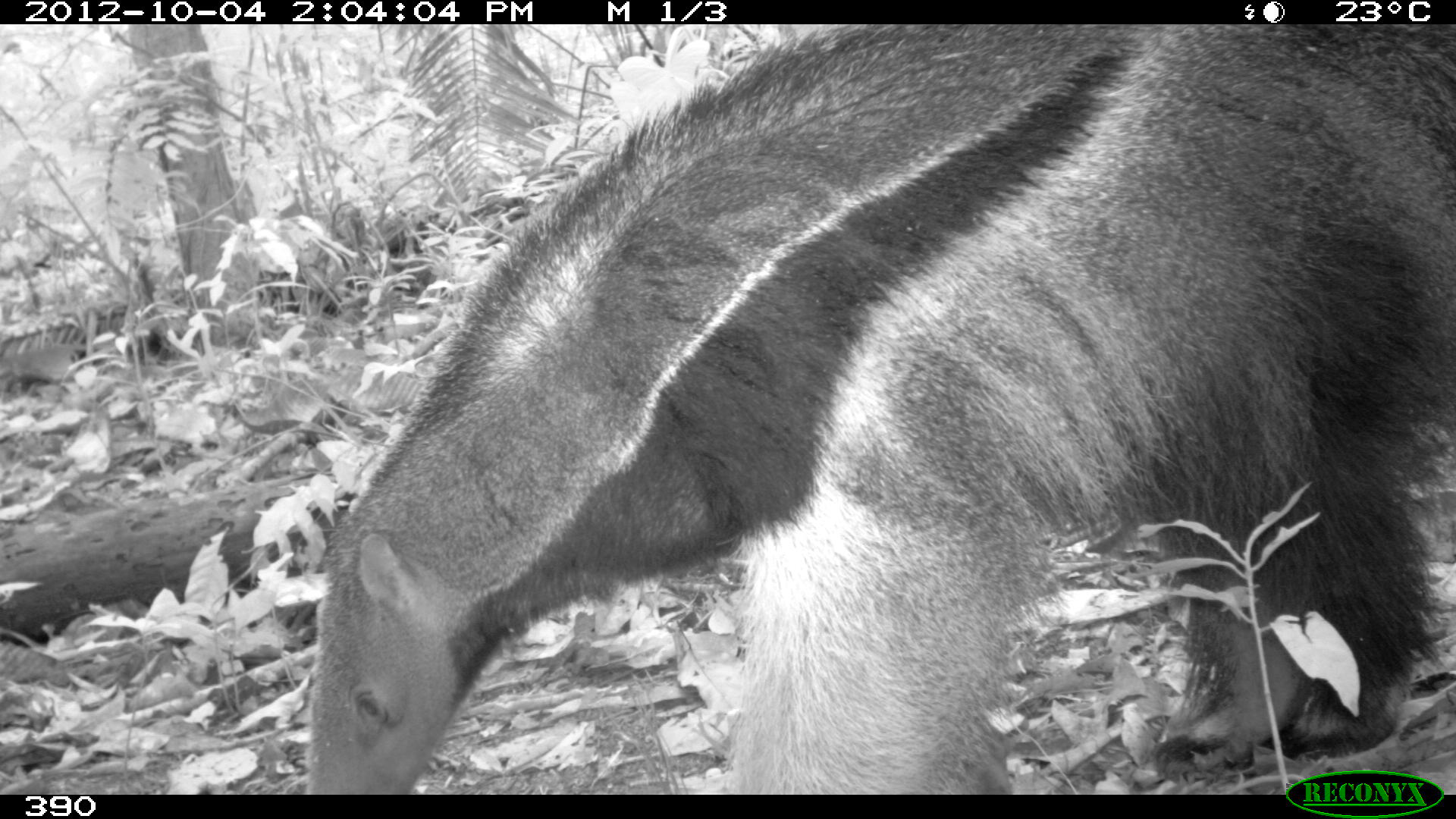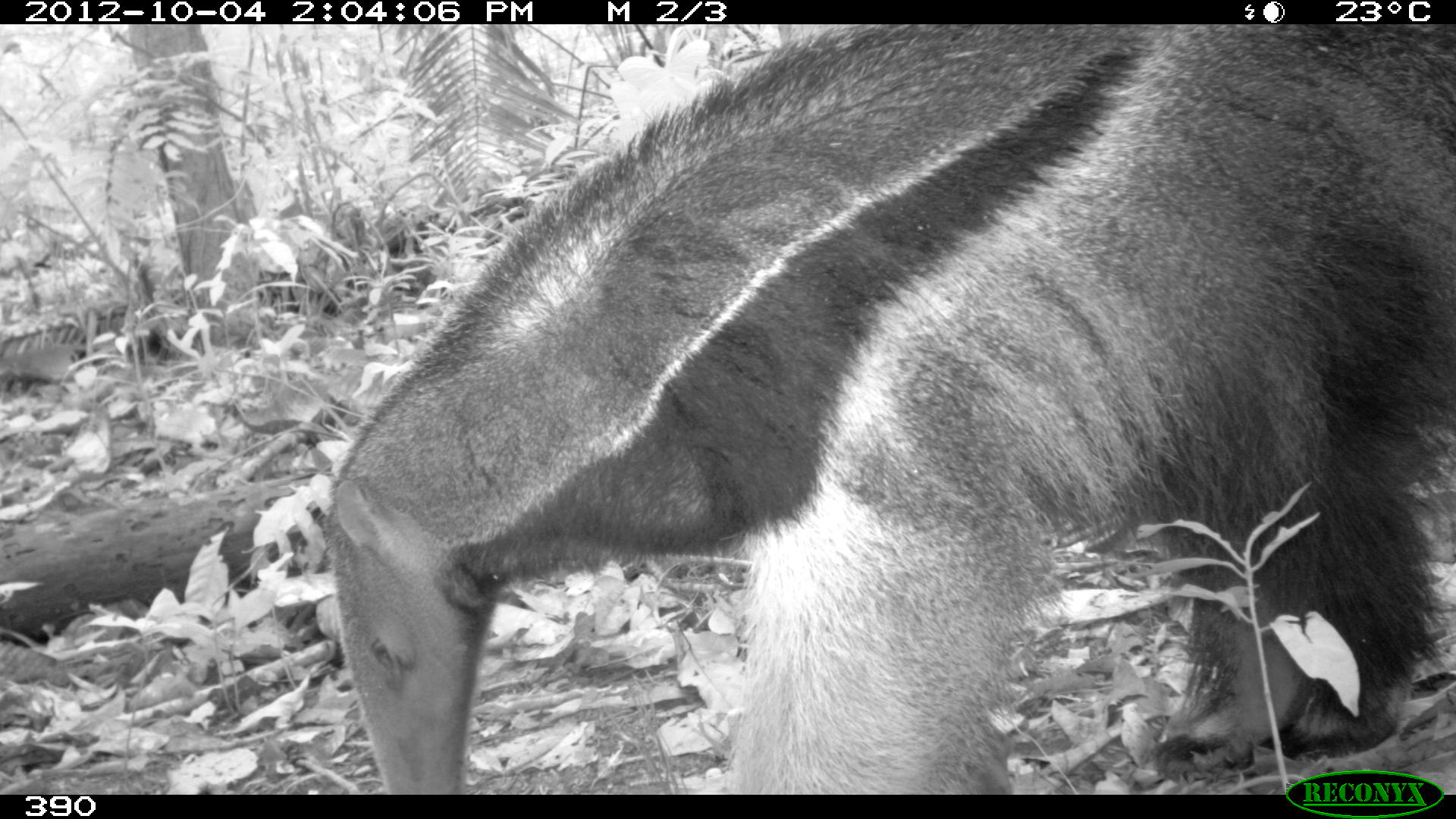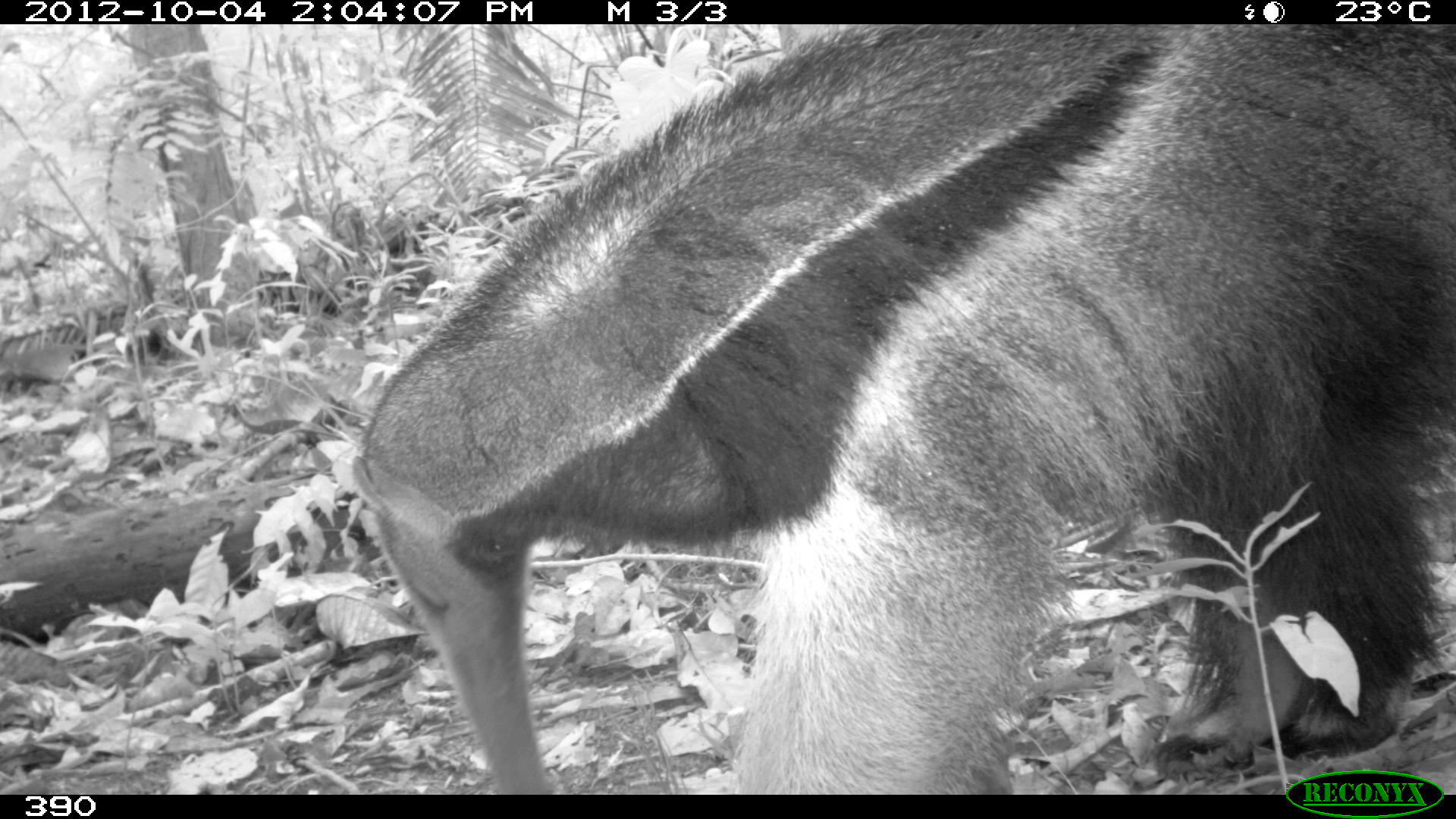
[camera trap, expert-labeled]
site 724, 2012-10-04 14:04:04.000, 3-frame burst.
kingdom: Animalia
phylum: Chordata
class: Mammalia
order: Pilosa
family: Myrmecophagidae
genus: Myrmecophaga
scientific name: Myrmecophaga tridactyla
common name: giant anteater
Myrmecophaga tridactyla (giant anteater).